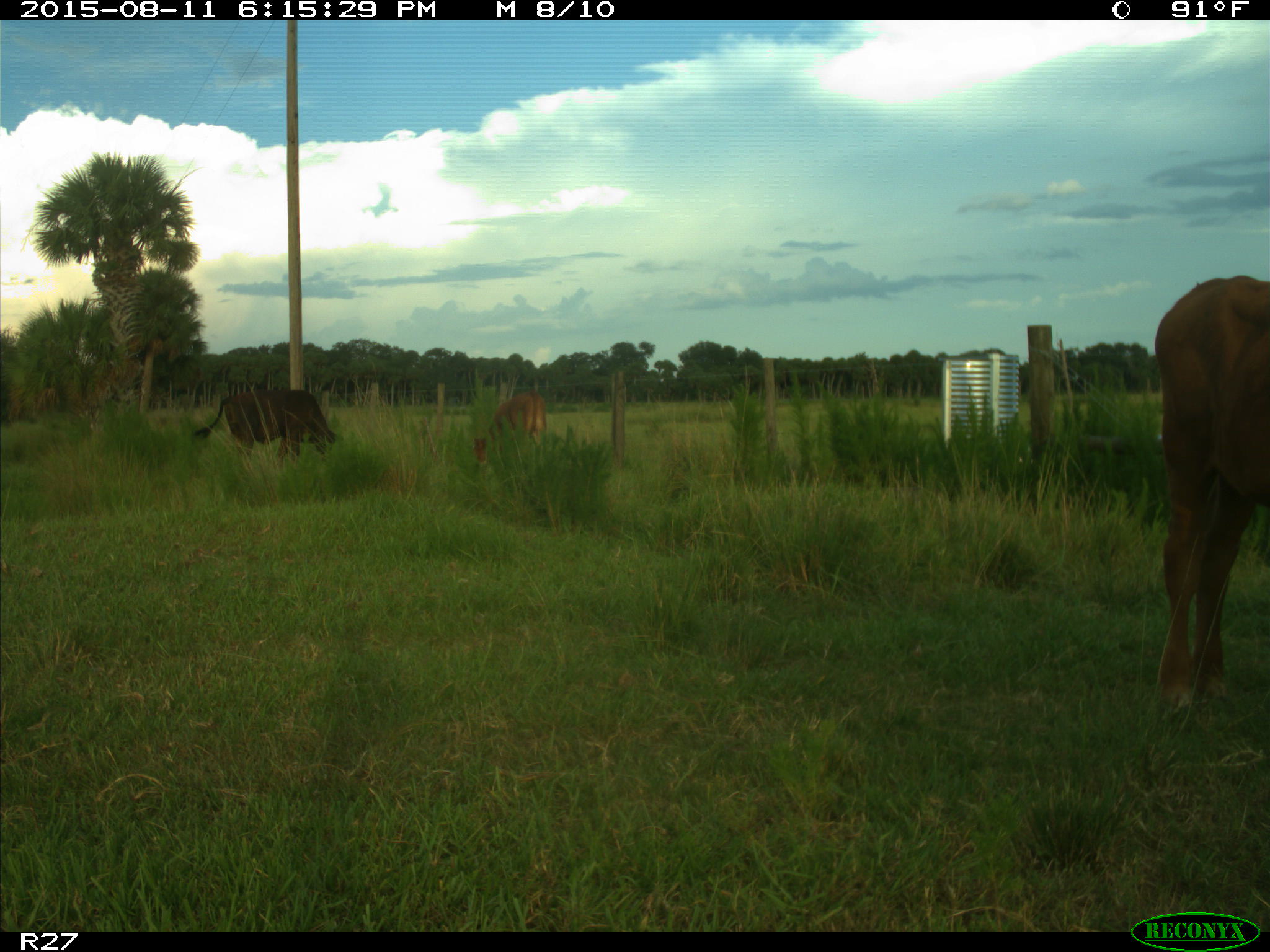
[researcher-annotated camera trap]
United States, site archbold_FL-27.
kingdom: Animalia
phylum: Chordata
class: Mammalia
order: Artiodactyla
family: Bovidae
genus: Bos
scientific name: Bos taurus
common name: domestic cow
Bos taurus (domestic cow).